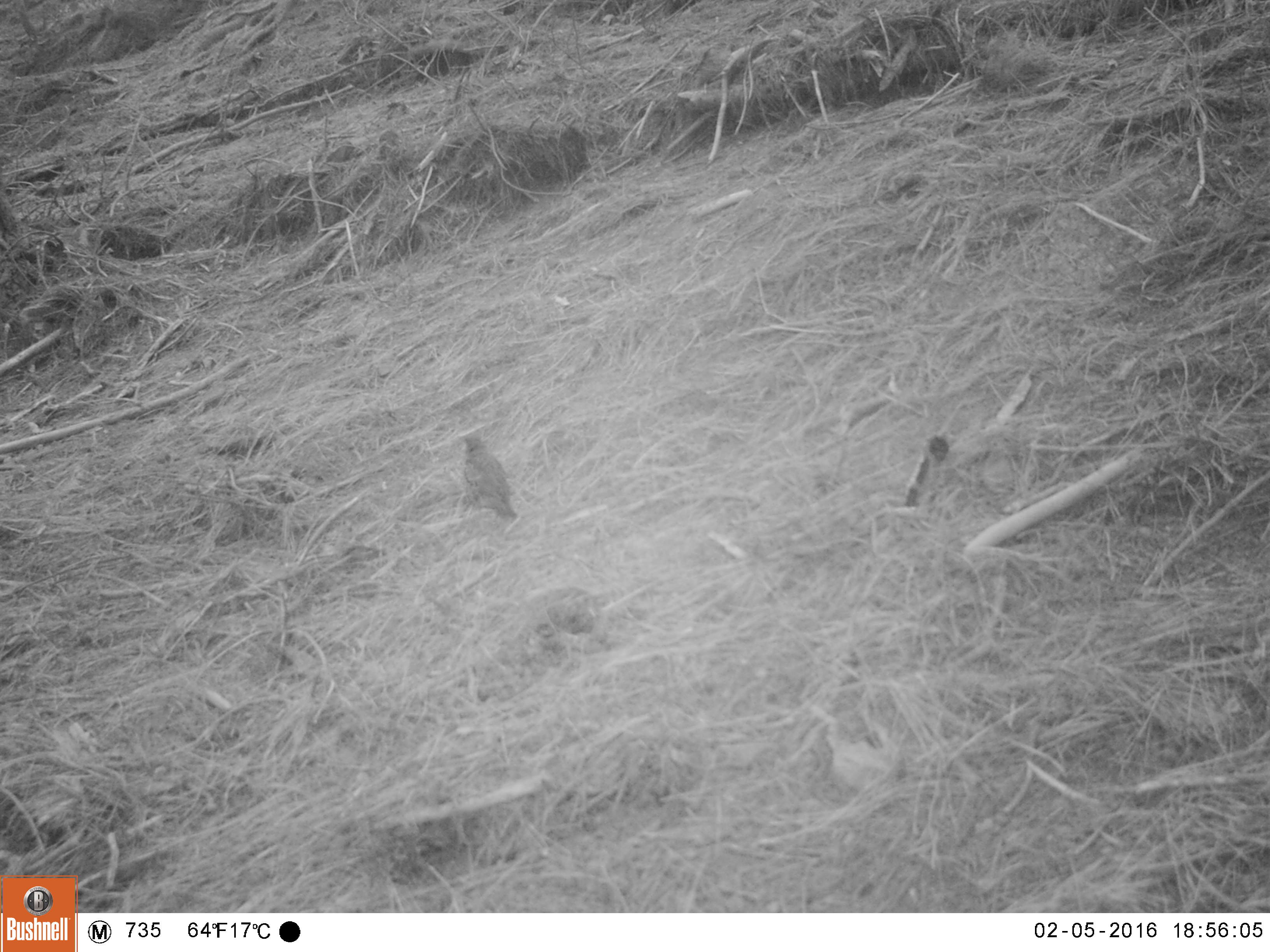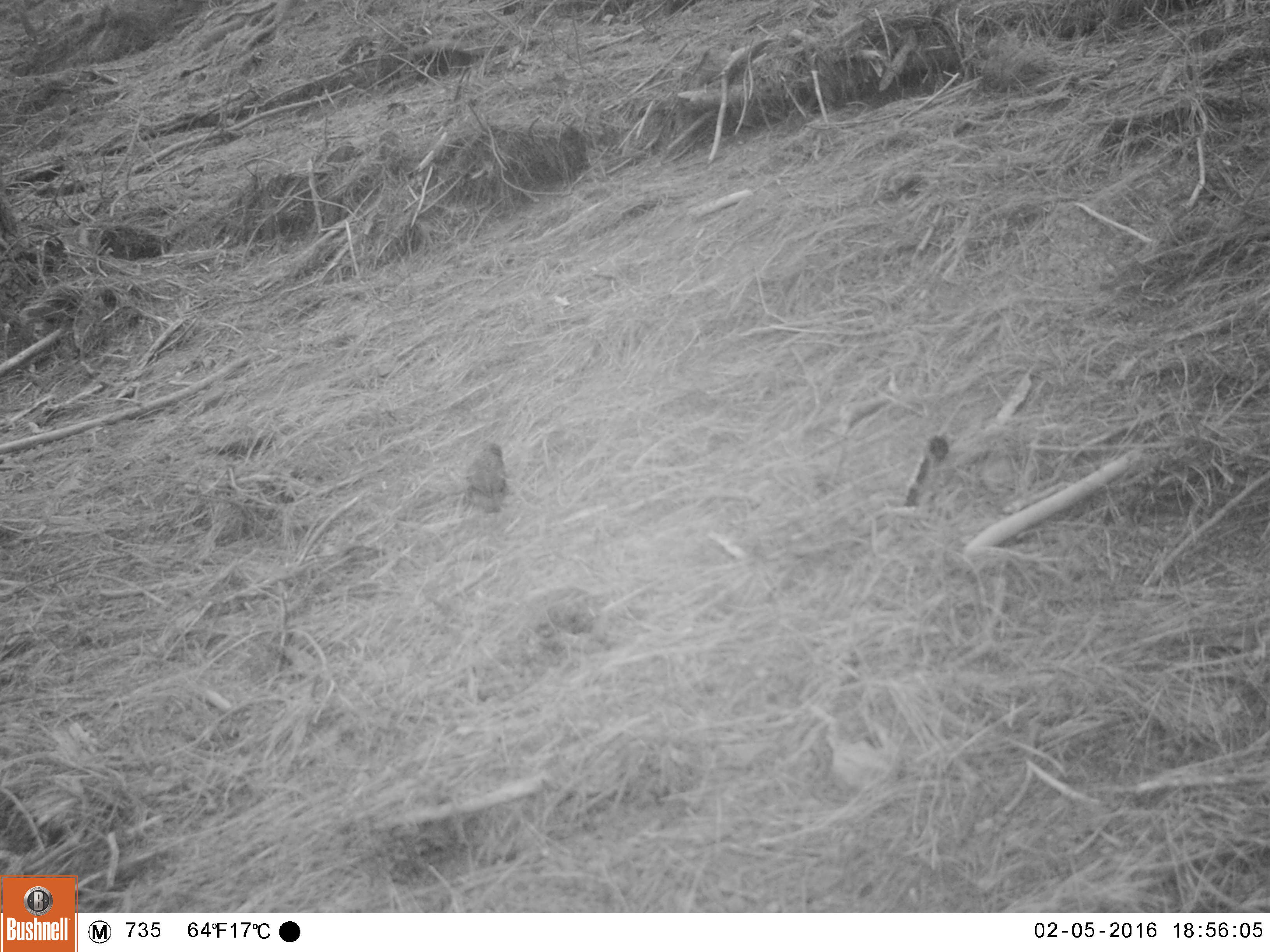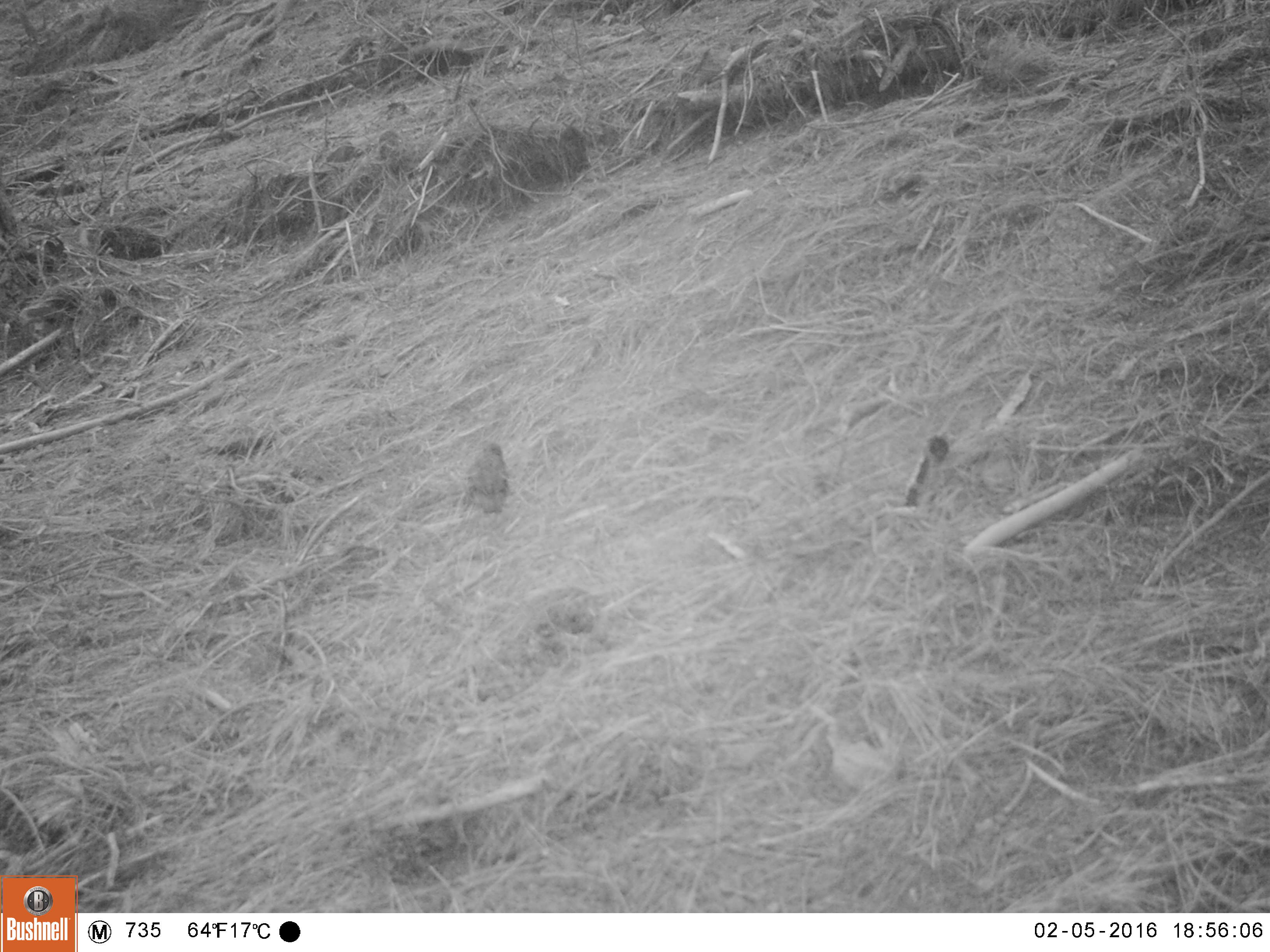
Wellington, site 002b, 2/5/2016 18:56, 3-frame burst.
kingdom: Animalia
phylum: Chordata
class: Aves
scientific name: Aves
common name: bird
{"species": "bird (Aves)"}